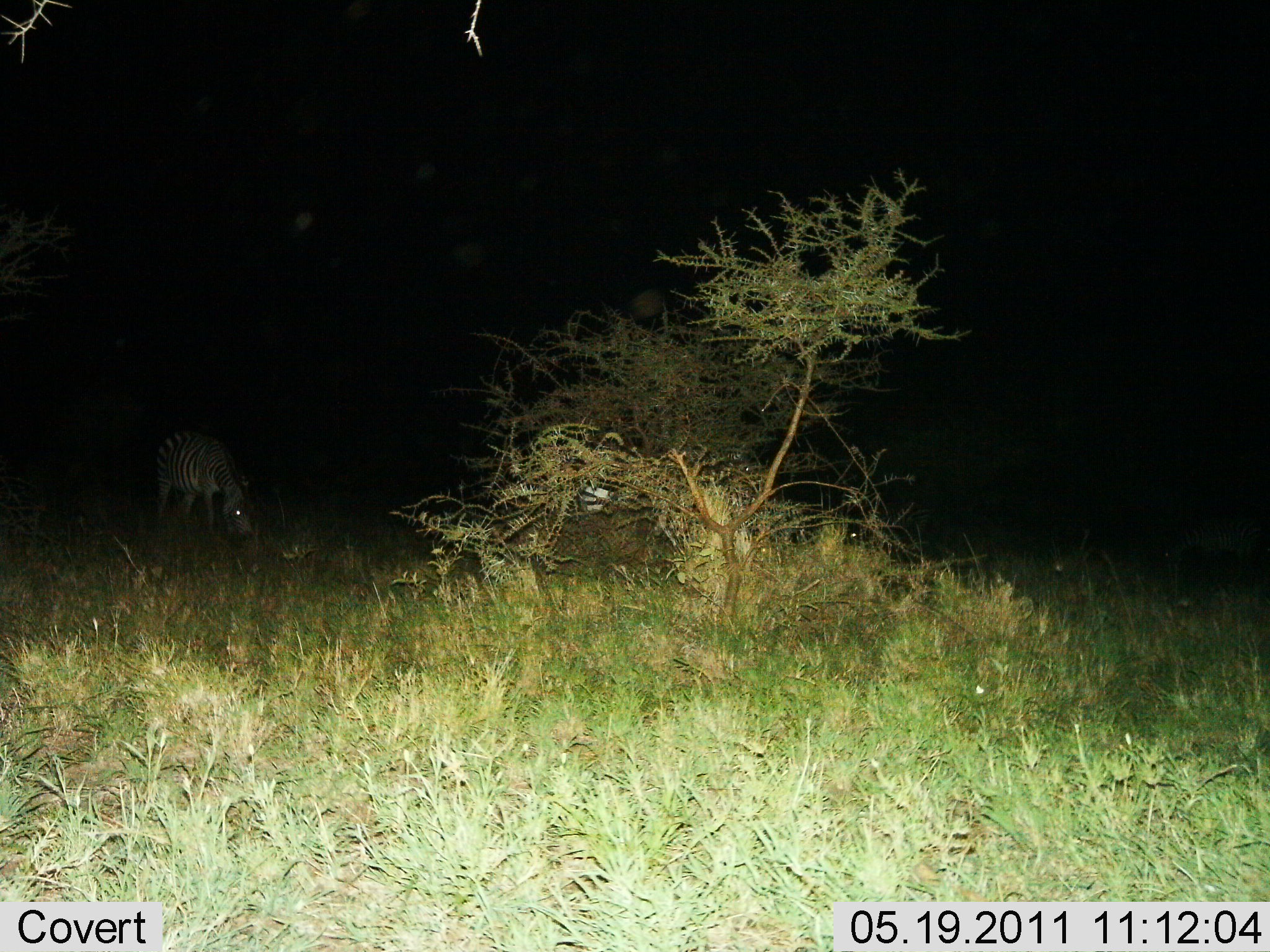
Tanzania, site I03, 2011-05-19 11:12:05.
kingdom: Animalia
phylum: Chordata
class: Mammalia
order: Perissodactyla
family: Equidae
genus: Equus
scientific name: Equus quagga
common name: plains zebra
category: zebra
Zebra (plains zebra) (Equus quagga), count 1. Behavior (volunteer vote fractions): standing 8%, resting 0%, moving 0%, interacting 0%. Young present (vote fraction): 0%. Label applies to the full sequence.